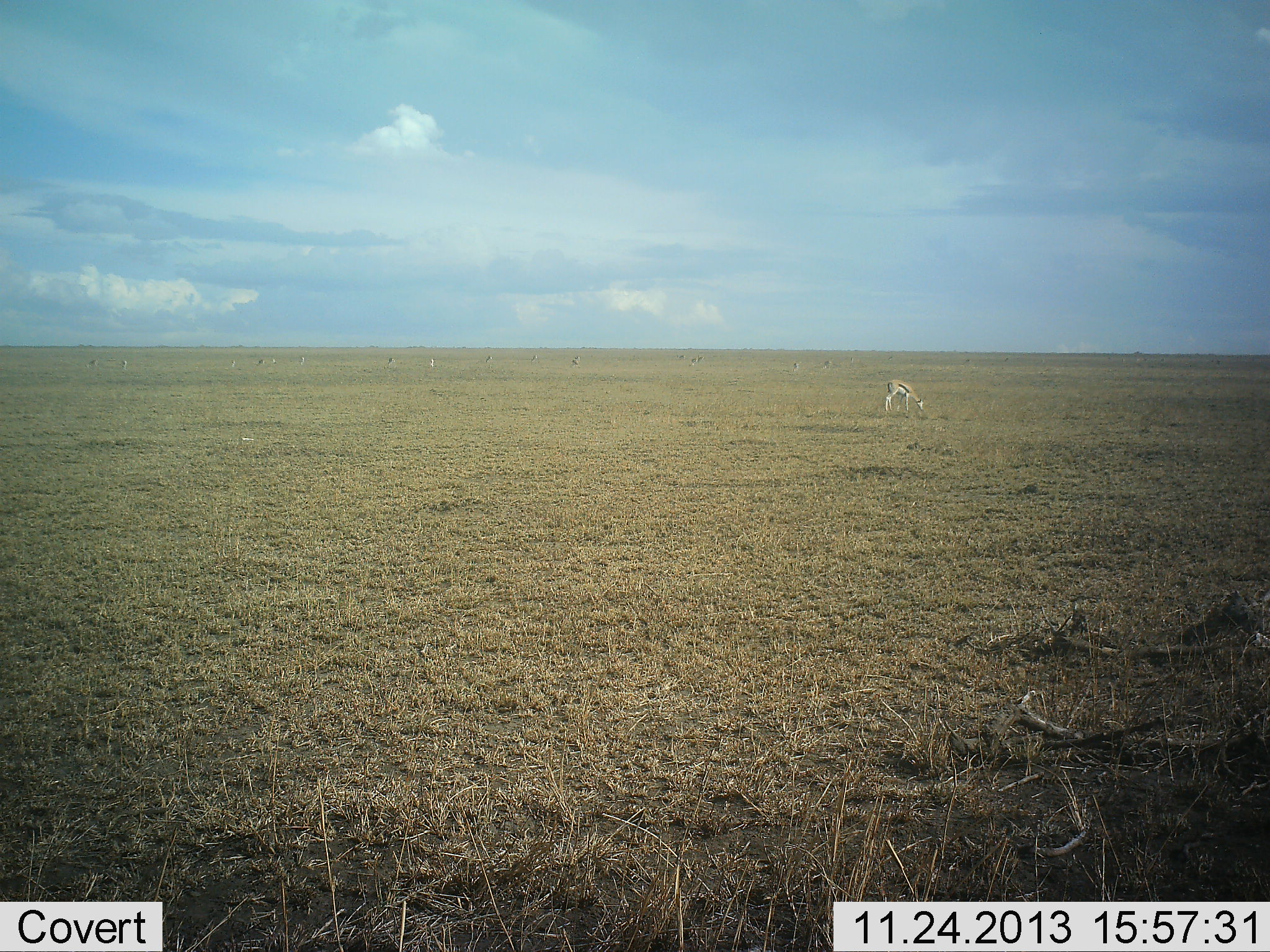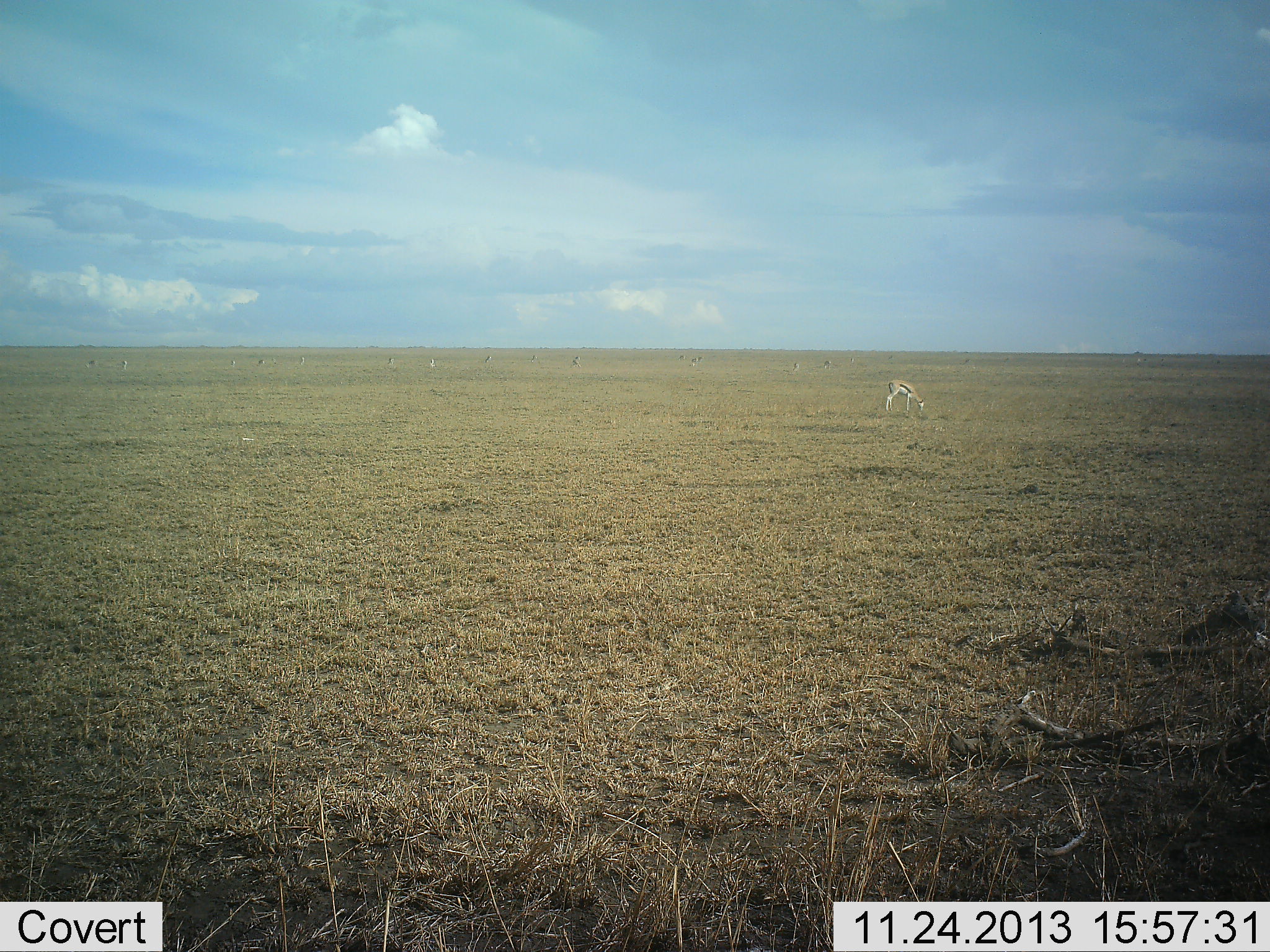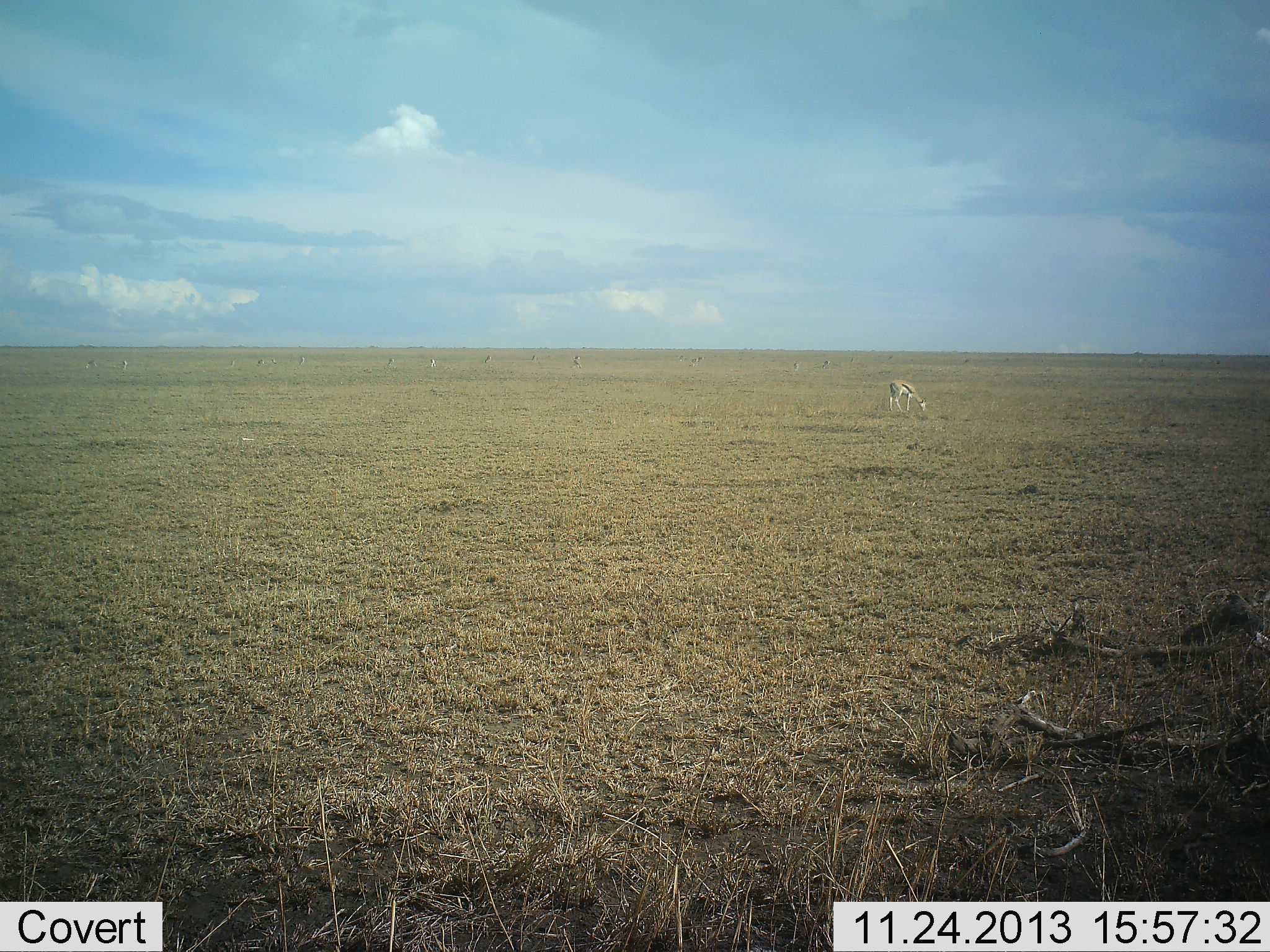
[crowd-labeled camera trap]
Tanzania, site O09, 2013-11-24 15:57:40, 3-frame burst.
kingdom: Animalia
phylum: Chordata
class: Mammalia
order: Artiodactyla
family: Bovidae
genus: Eudorcas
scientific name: Eudorcas thomsonii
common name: thomson's gazelle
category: gazellethomsons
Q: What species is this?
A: Gazellethomsons (thomson's gazelle) (Eudorcas thomsonii).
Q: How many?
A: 1.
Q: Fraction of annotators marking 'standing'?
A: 20%.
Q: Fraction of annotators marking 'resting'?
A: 0%.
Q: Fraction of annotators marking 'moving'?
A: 0%.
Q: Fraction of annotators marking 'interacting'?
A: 0%.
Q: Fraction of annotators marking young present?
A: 0%.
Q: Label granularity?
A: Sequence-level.